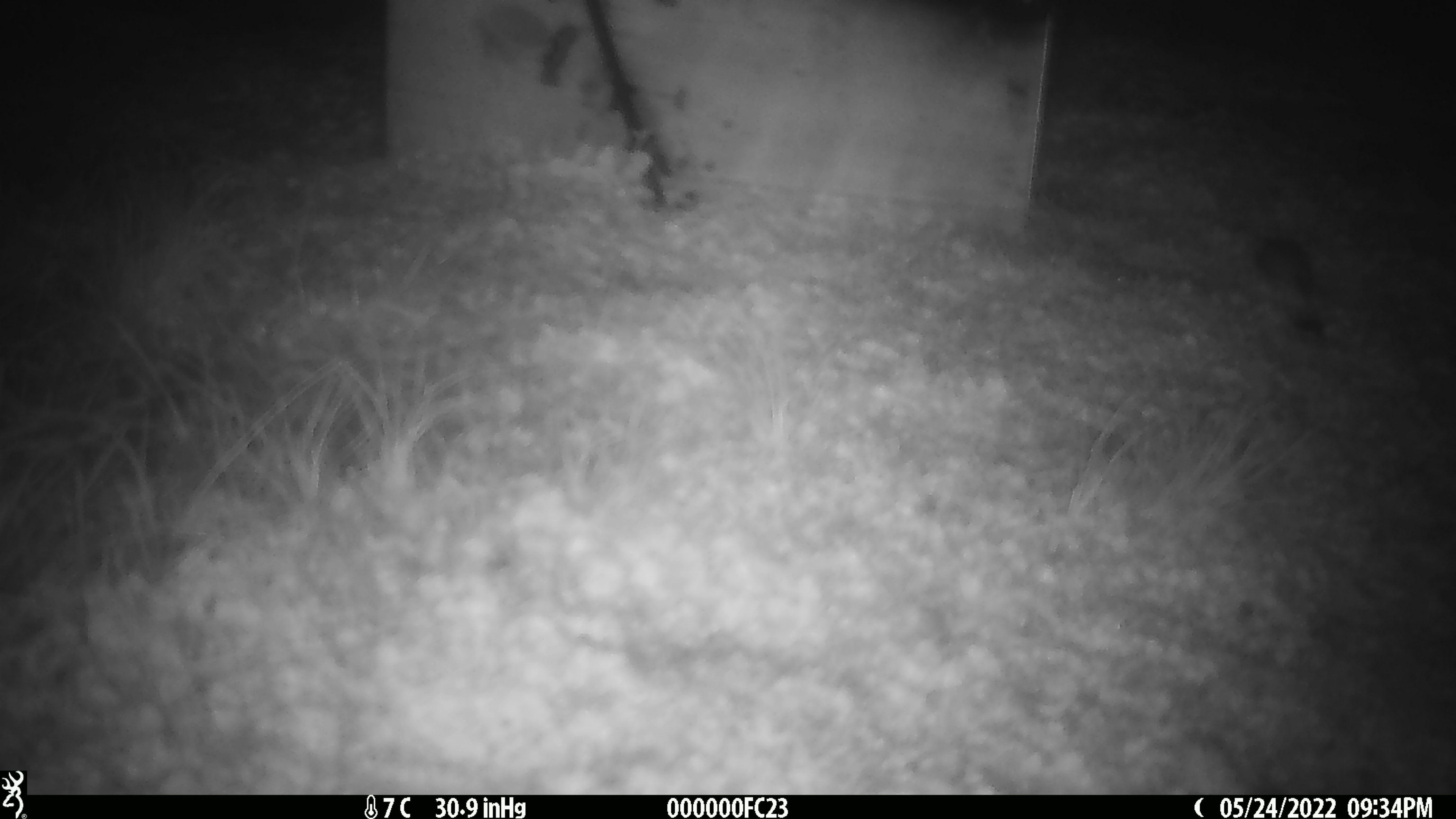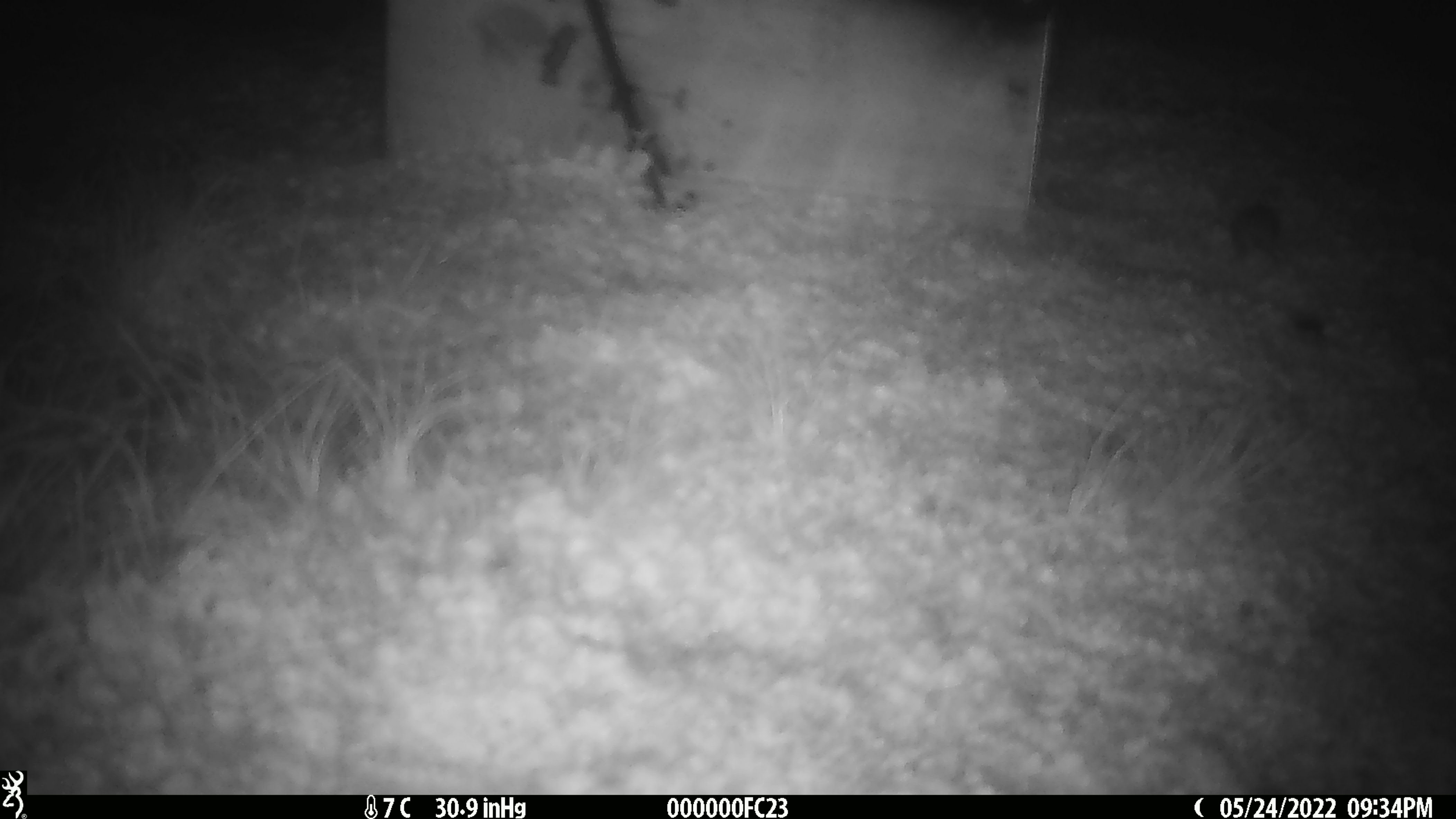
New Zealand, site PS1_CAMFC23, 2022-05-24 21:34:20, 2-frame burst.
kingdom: Animalia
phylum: Chordata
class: Mammalia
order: Rodentia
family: Muridae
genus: Mus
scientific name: Mus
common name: mouse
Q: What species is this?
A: Mouse (Mus).